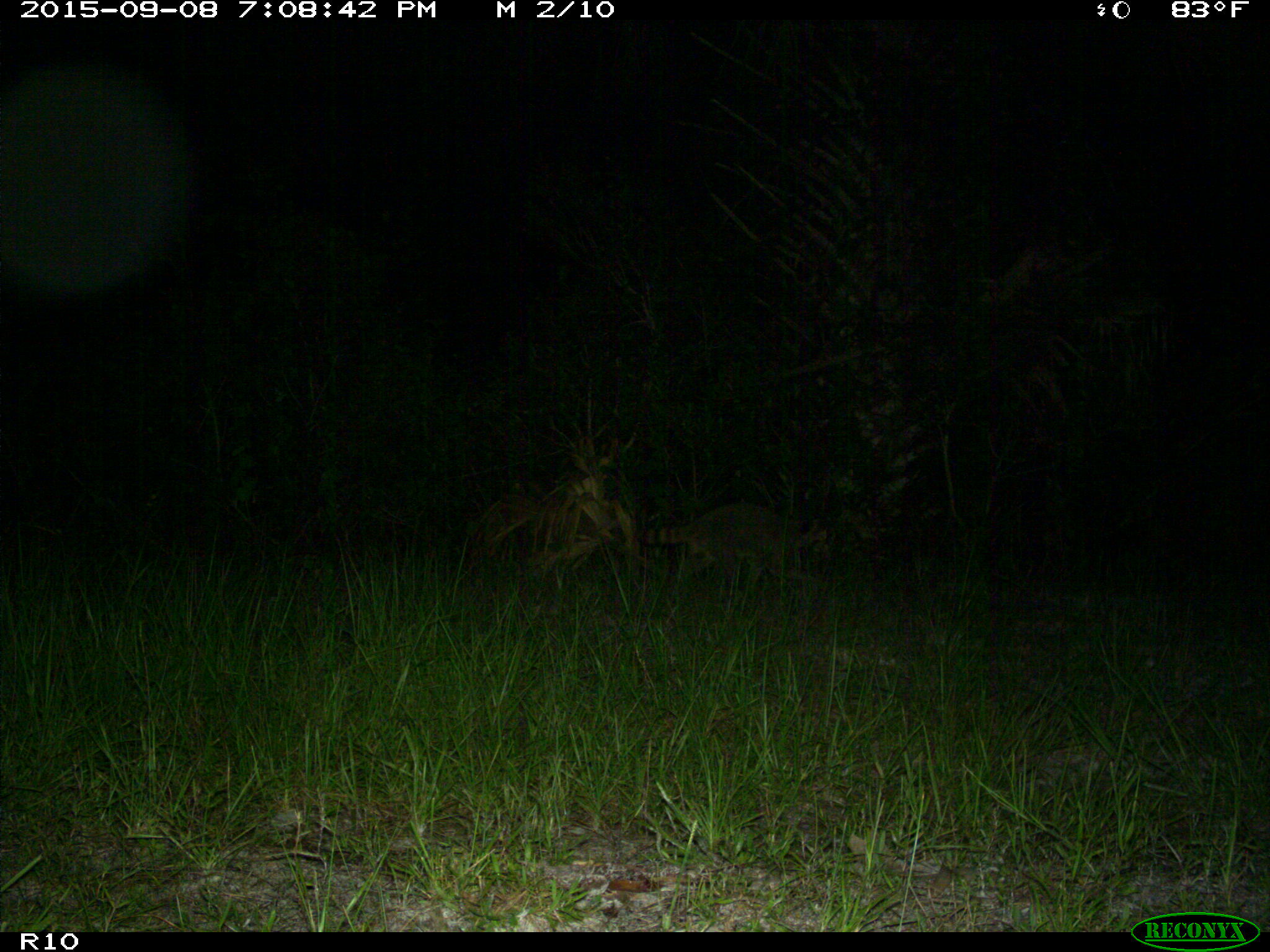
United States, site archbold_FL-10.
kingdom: Animalia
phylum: Chordata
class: Mammalia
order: Carnivora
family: Procyonidae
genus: Procyon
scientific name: Procyon lotor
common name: common raccoon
Procyon lotor (common raccoon).